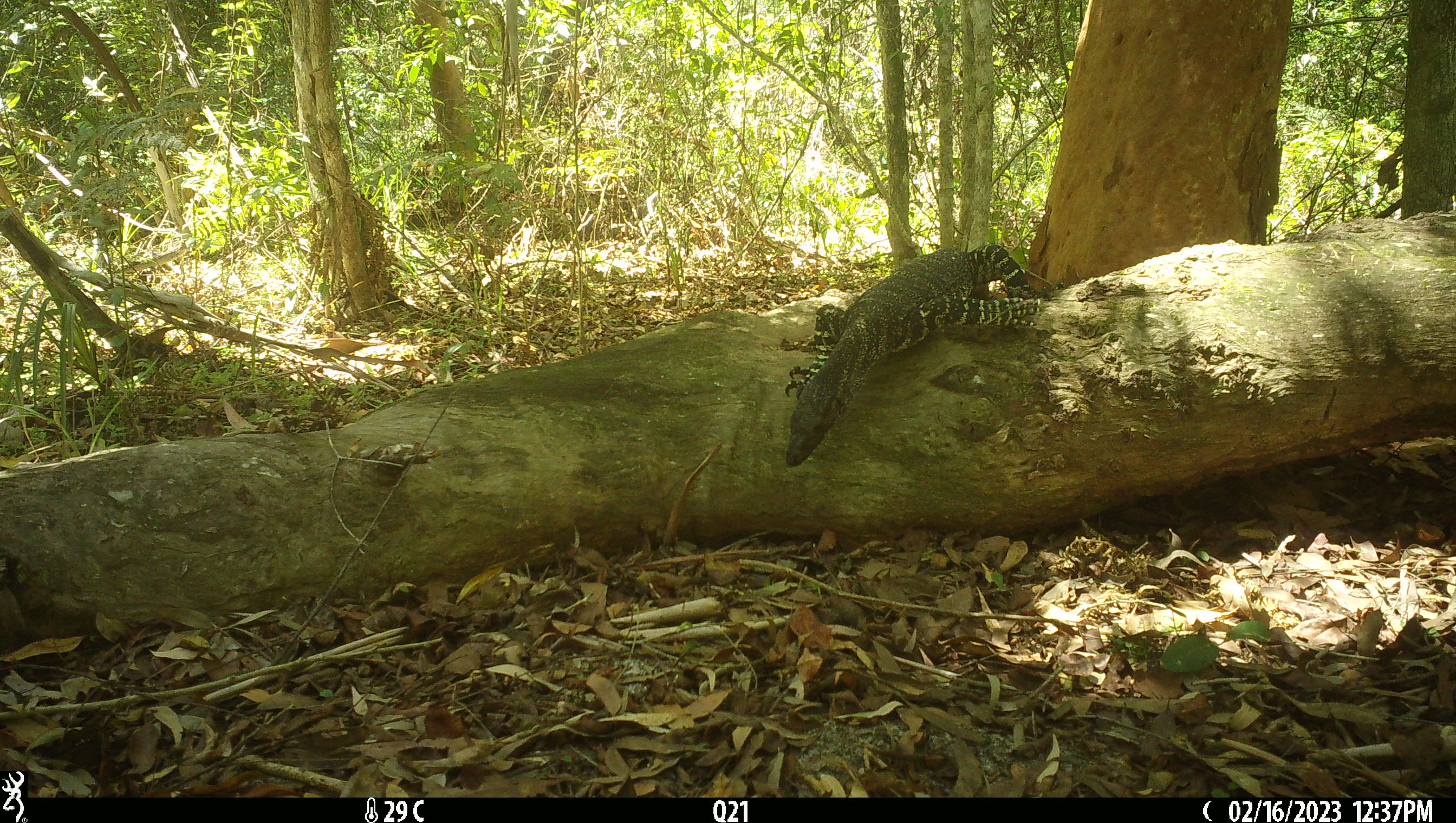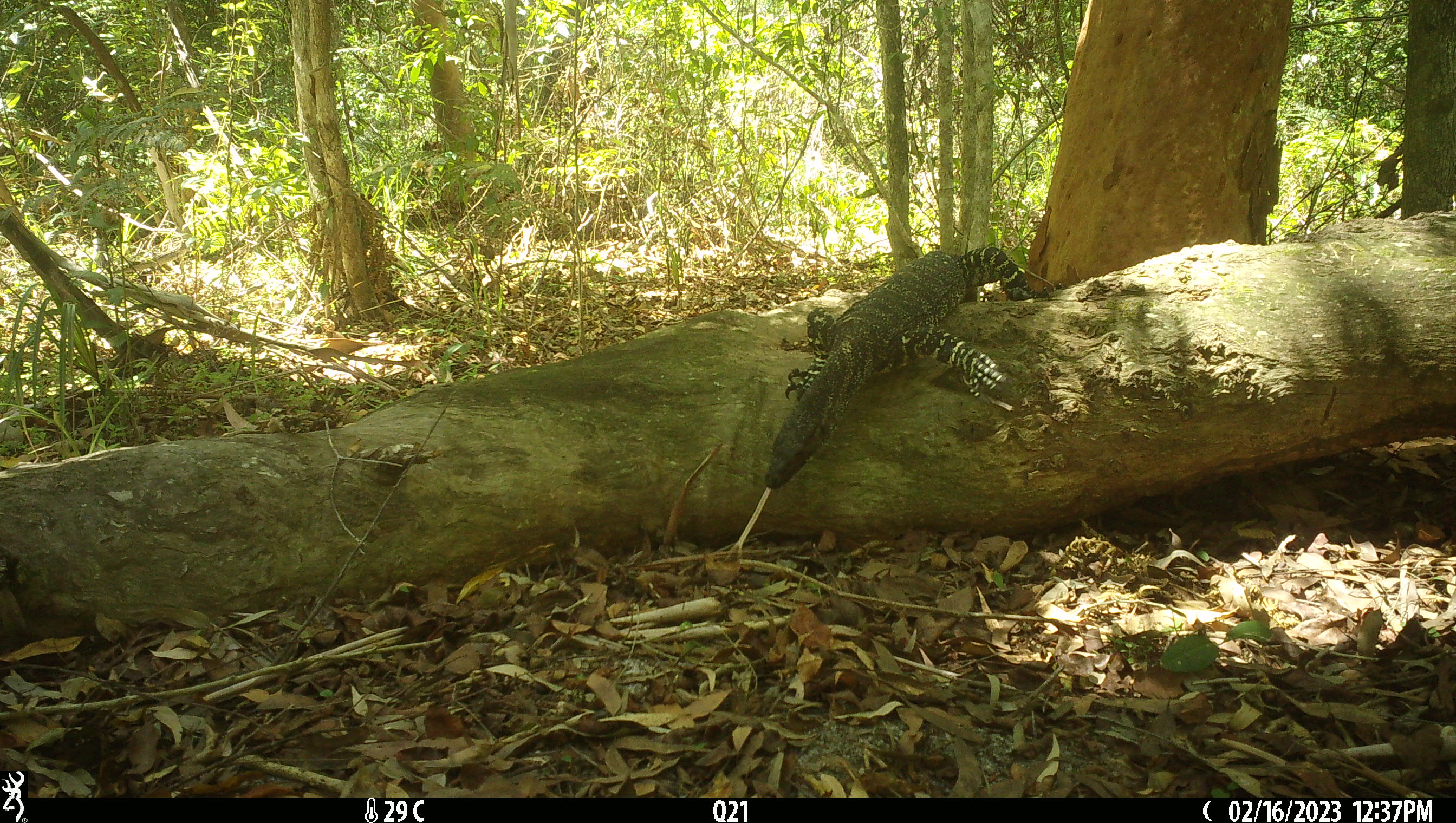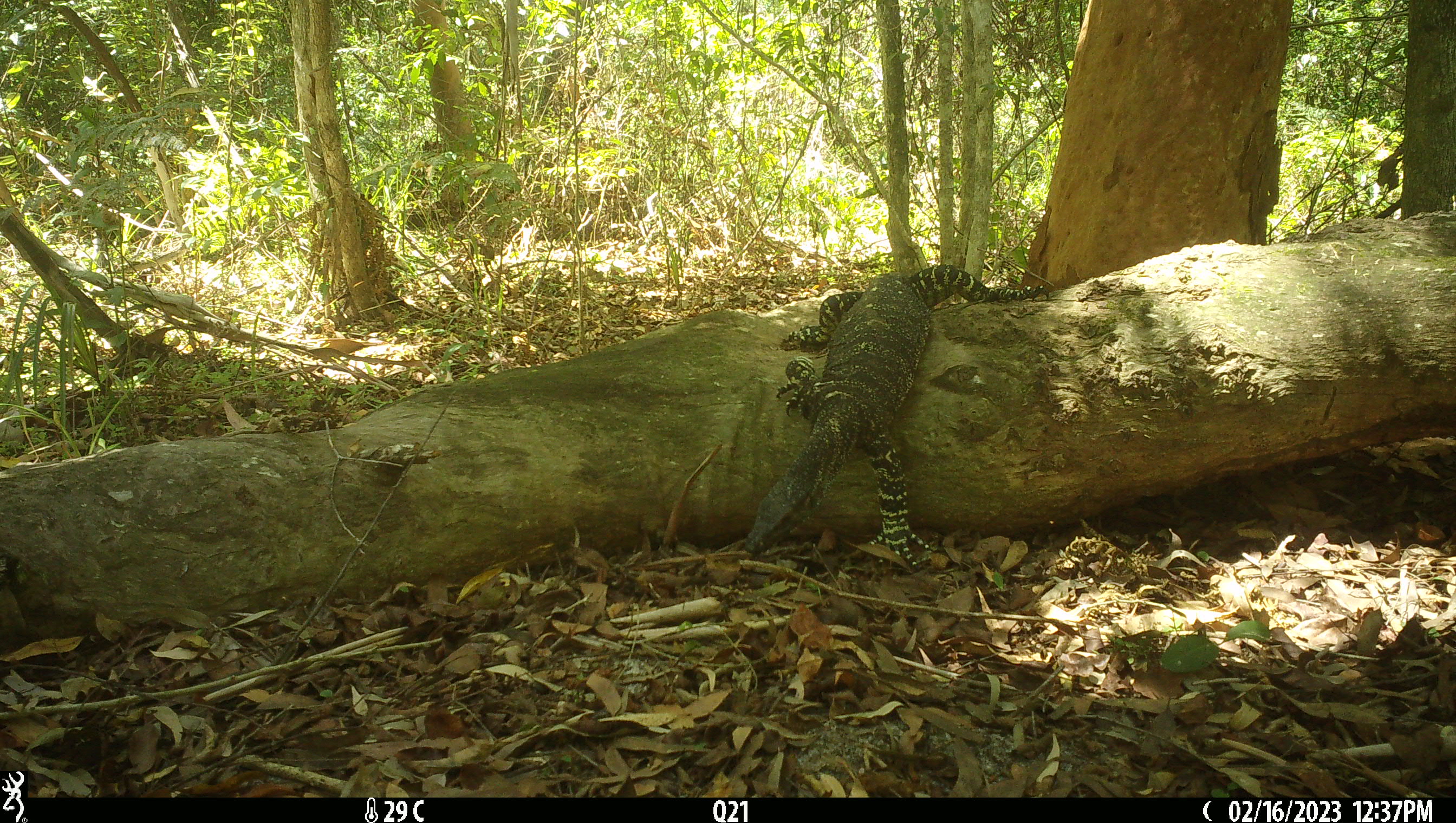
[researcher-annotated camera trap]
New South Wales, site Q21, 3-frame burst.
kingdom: Animalia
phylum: Chordata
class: Reptilia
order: Squamata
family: Varanidae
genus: Varanus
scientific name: Varanus varius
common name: lace monitor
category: goanna